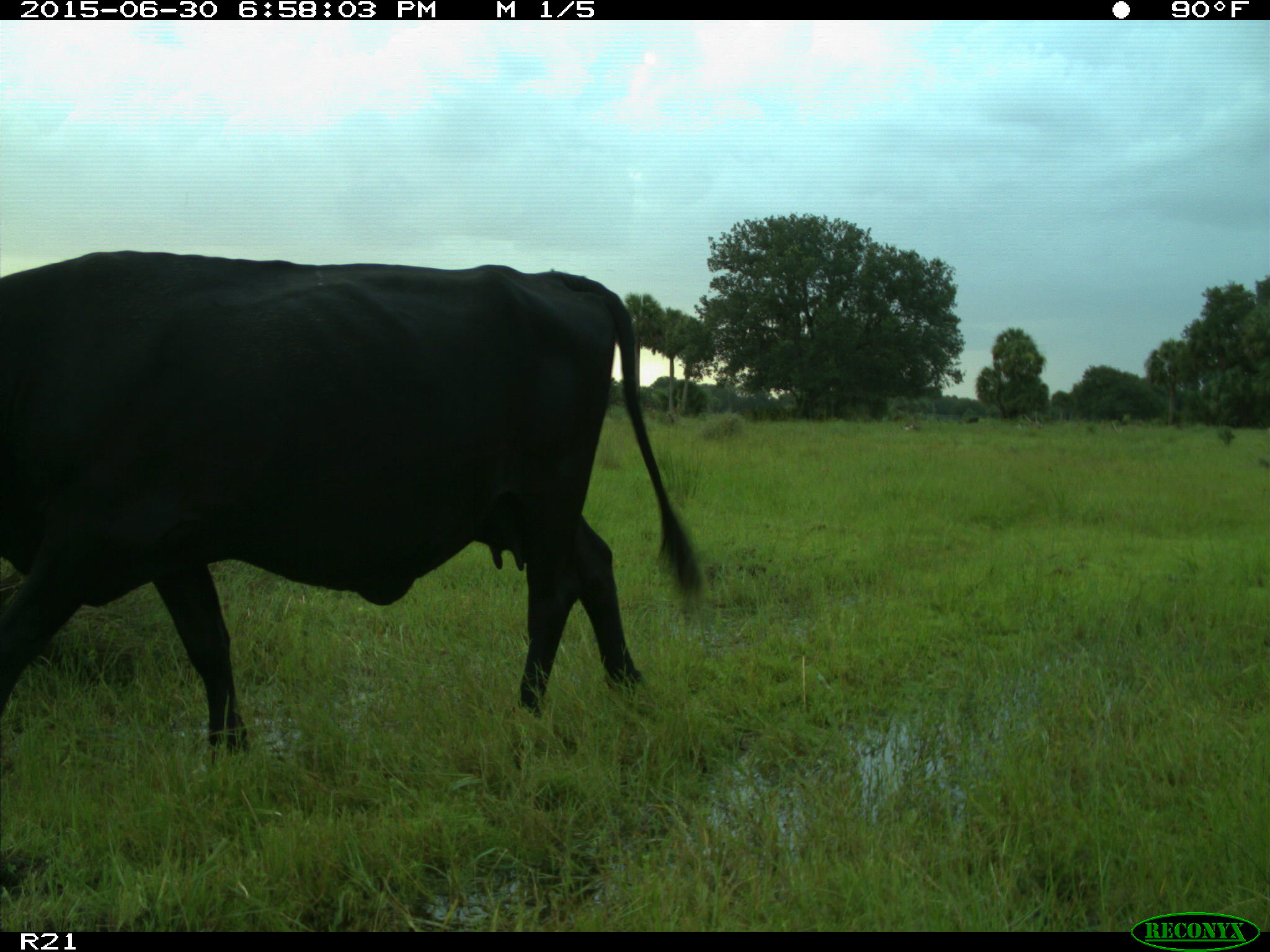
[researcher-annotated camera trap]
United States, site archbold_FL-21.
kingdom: Animalia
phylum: Chordata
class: Mammalia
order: Artiodactyla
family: Bovidae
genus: Bos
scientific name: Bos taurus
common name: domestic cow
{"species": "Bos taurus (domestic cow)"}